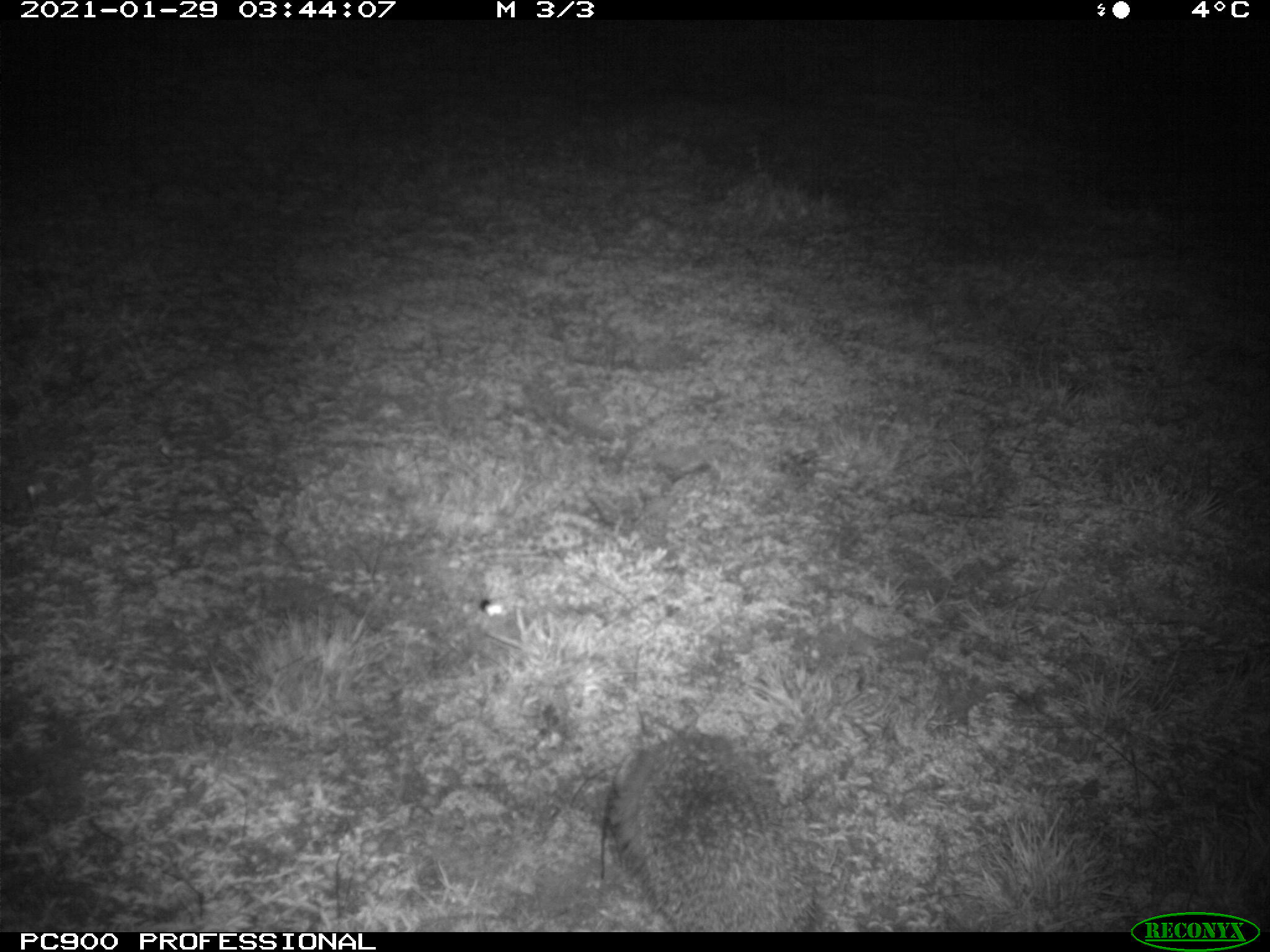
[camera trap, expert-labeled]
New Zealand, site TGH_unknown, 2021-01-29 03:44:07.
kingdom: Animalia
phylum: Chordata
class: Mammalia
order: Eulipotyphla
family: Erinaceidae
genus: Erinaceus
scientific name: Erinaceus europaeus europaeus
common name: european hedgehog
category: hedgehog